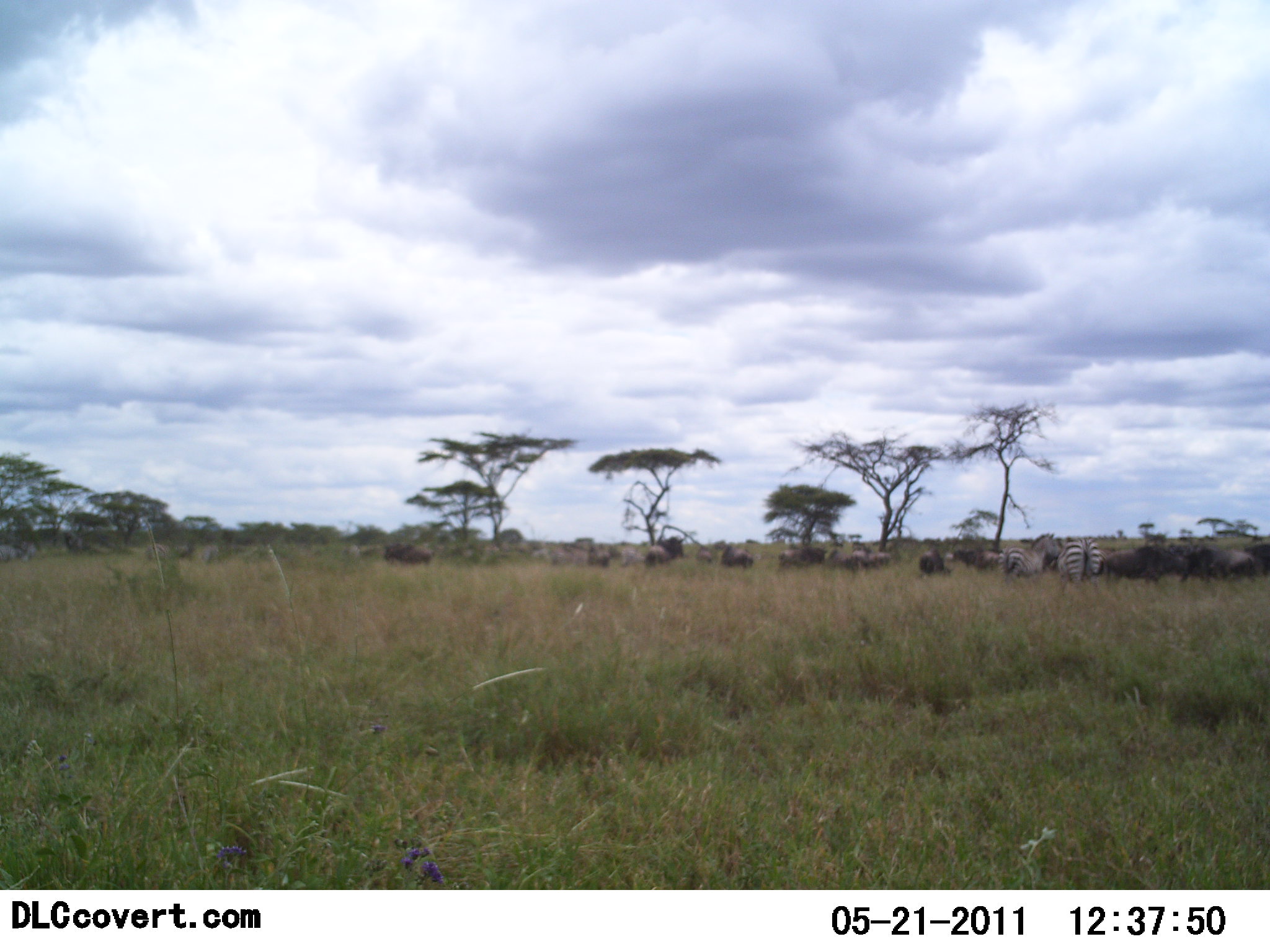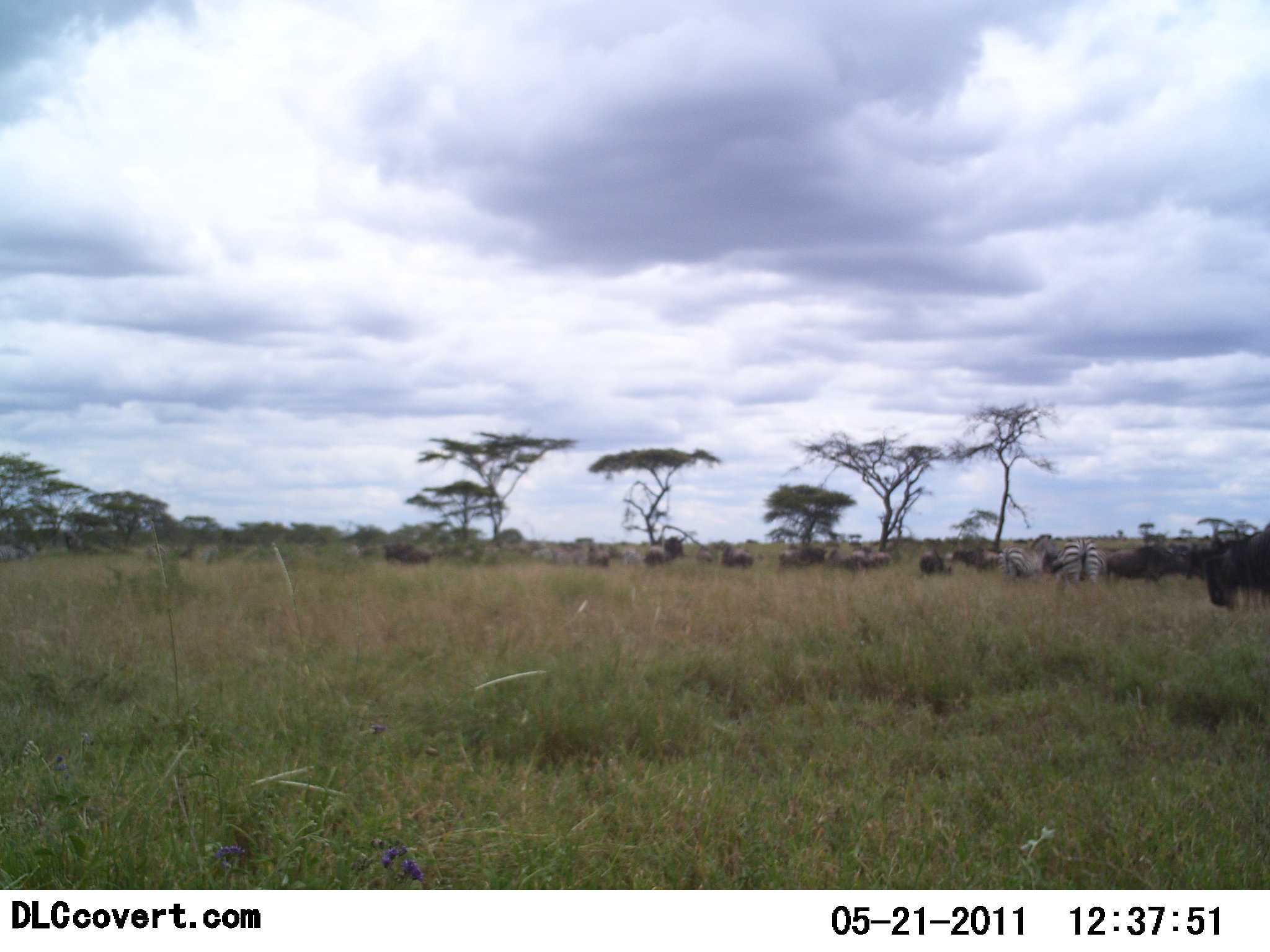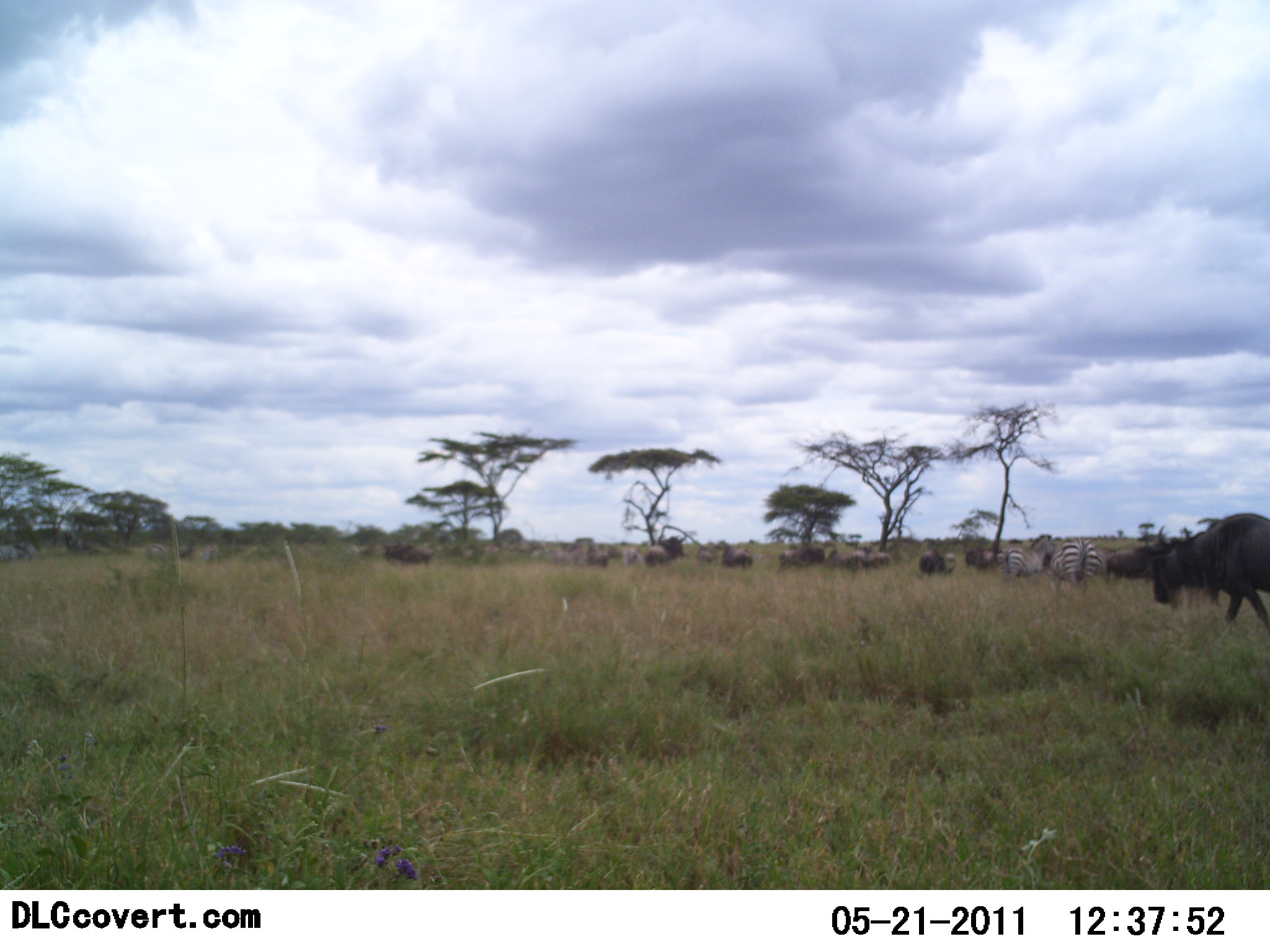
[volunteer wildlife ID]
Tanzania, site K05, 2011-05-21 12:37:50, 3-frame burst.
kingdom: Animalia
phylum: Chordata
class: Mammalia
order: Artiodactyla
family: Bovidae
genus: Connochaetes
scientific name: Connochaetes taurinus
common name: blue wildebeest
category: wildebeest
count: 11-50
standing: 50%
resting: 0%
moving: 80%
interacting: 0%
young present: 0%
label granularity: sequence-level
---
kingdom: Animalia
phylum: Chordata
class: Mammalia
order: Perissodactyla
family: Equidae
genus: Equus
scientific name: Equus quagga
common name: plains zebra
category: zebra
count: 2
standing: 89%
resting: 0%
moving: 0%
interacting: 0%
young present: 0%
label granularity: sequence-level